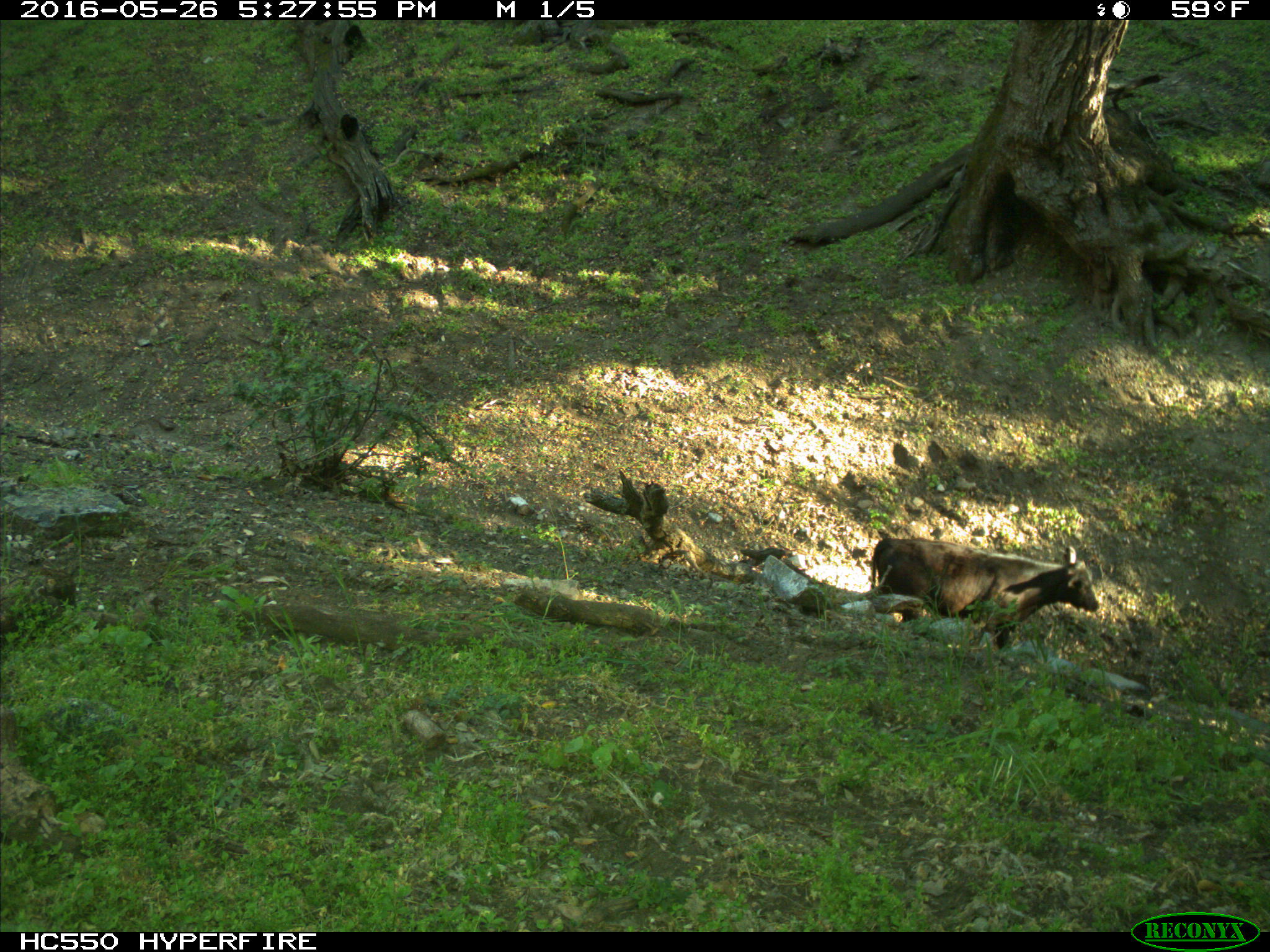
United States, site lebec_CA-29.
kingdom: Animalia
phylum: Chordata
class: Mammalia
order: Artiodactyla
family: Bovidae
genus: Bos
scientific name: Bos taurus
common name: domestic cow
Bos taurus (domestic cow).